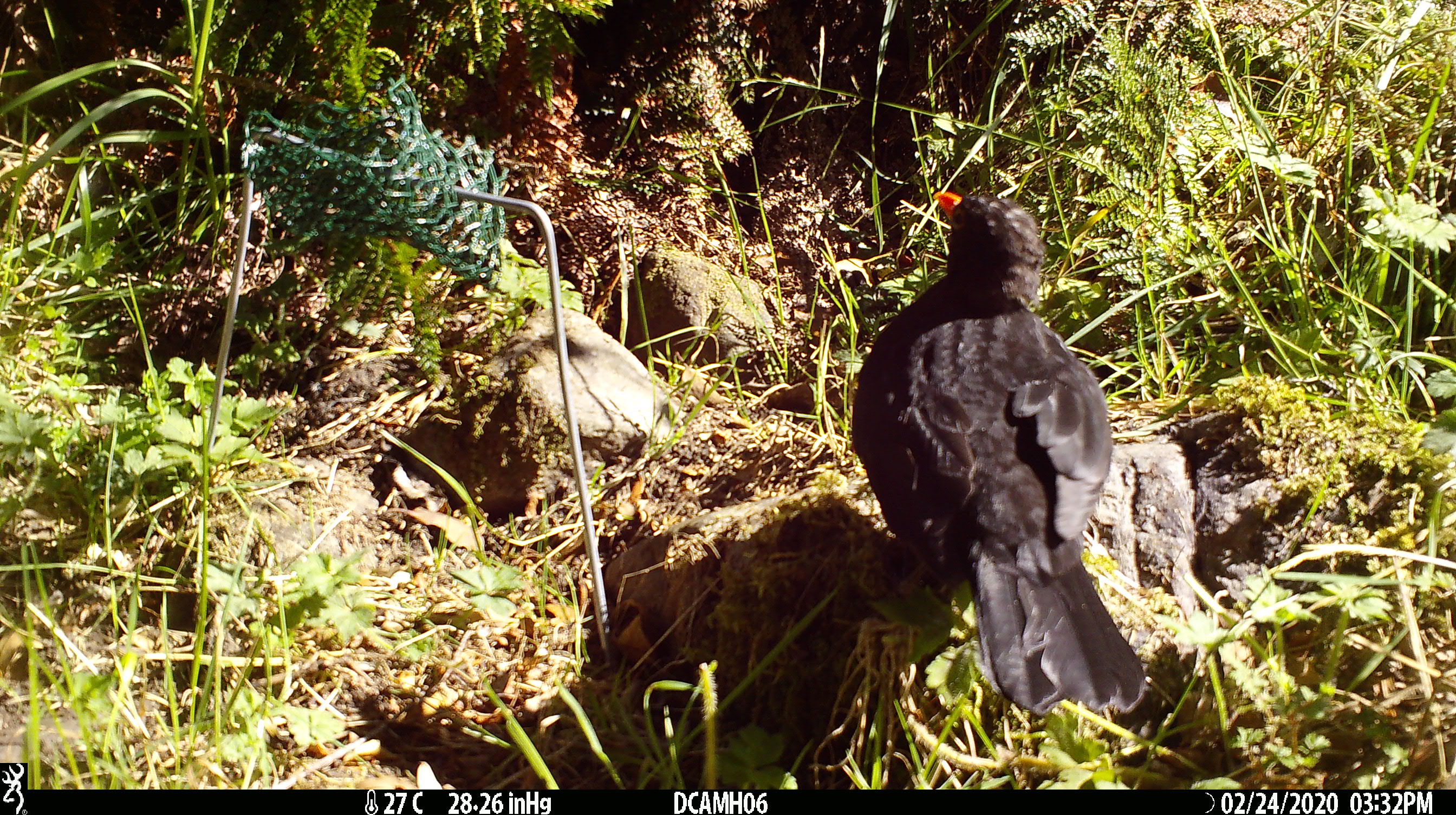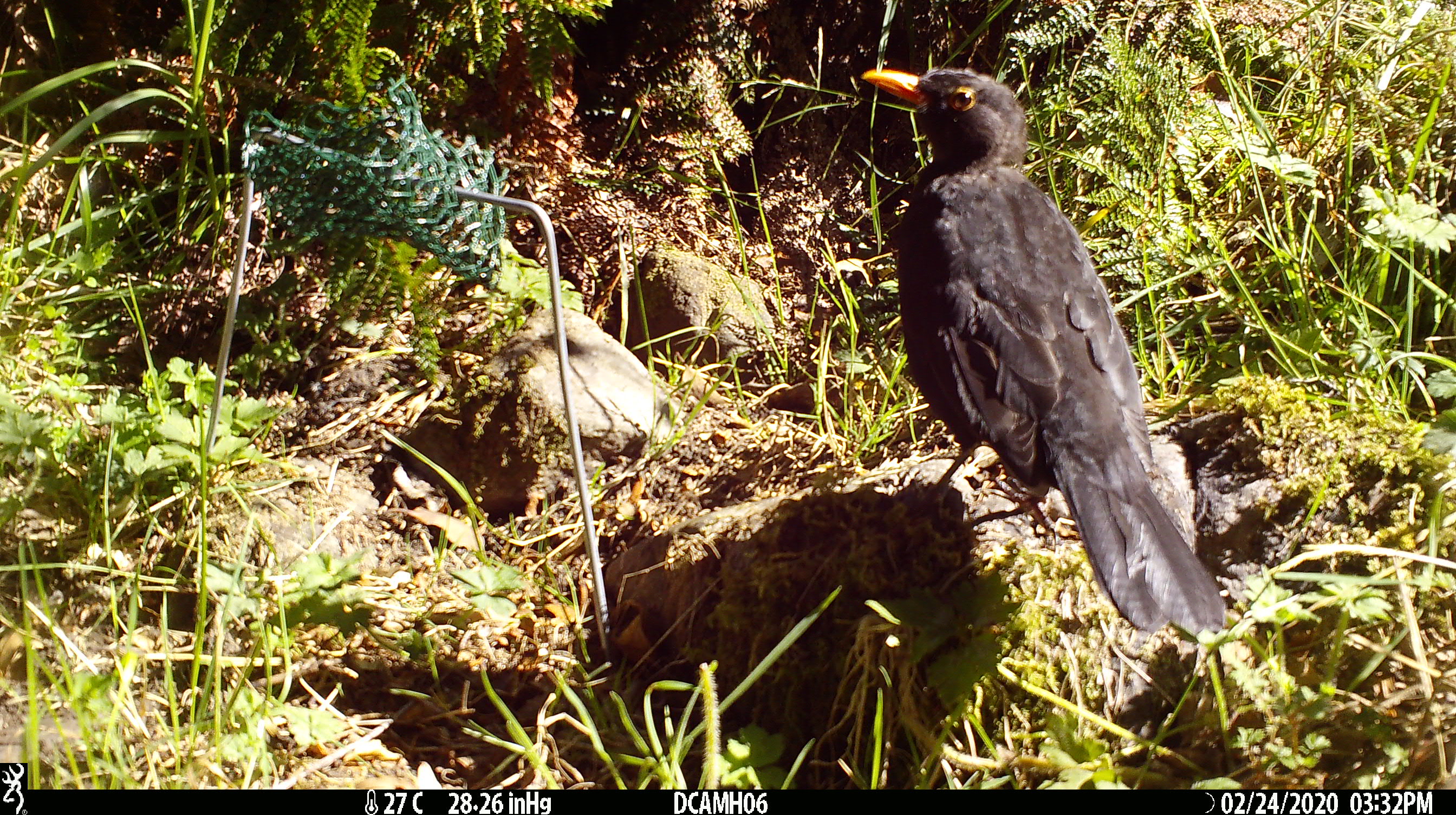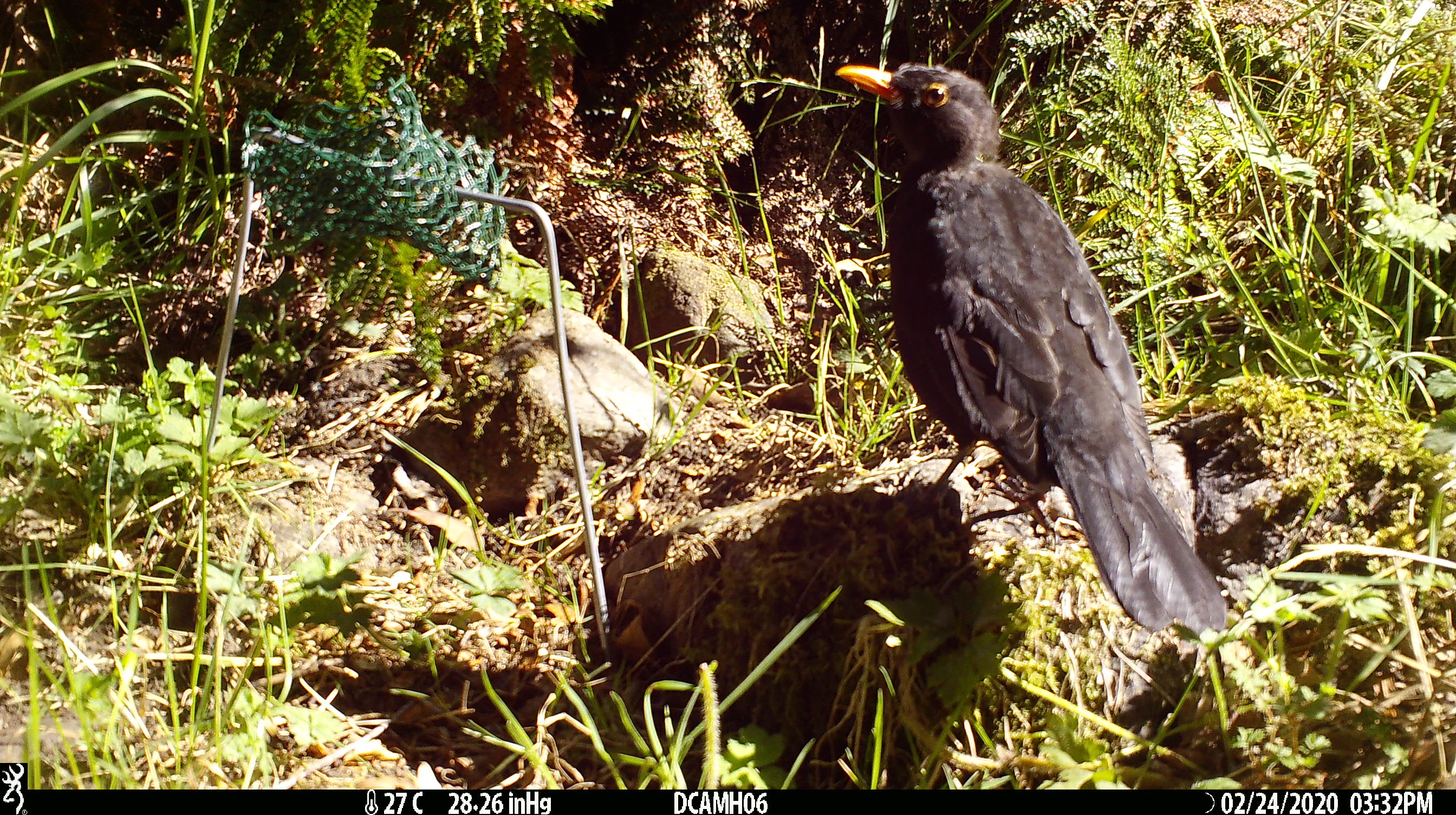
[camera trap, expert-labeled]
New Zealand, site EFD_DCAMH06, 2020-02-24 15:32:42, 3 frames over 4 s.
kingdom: Animalia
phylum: Chordata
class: Aves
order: Passeriformes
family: Turdidae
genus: Turdus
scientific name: Turdus merula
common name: eurasian blackbird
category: blackbird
Blackbird (eurasian blackbird) (Turdus merula).